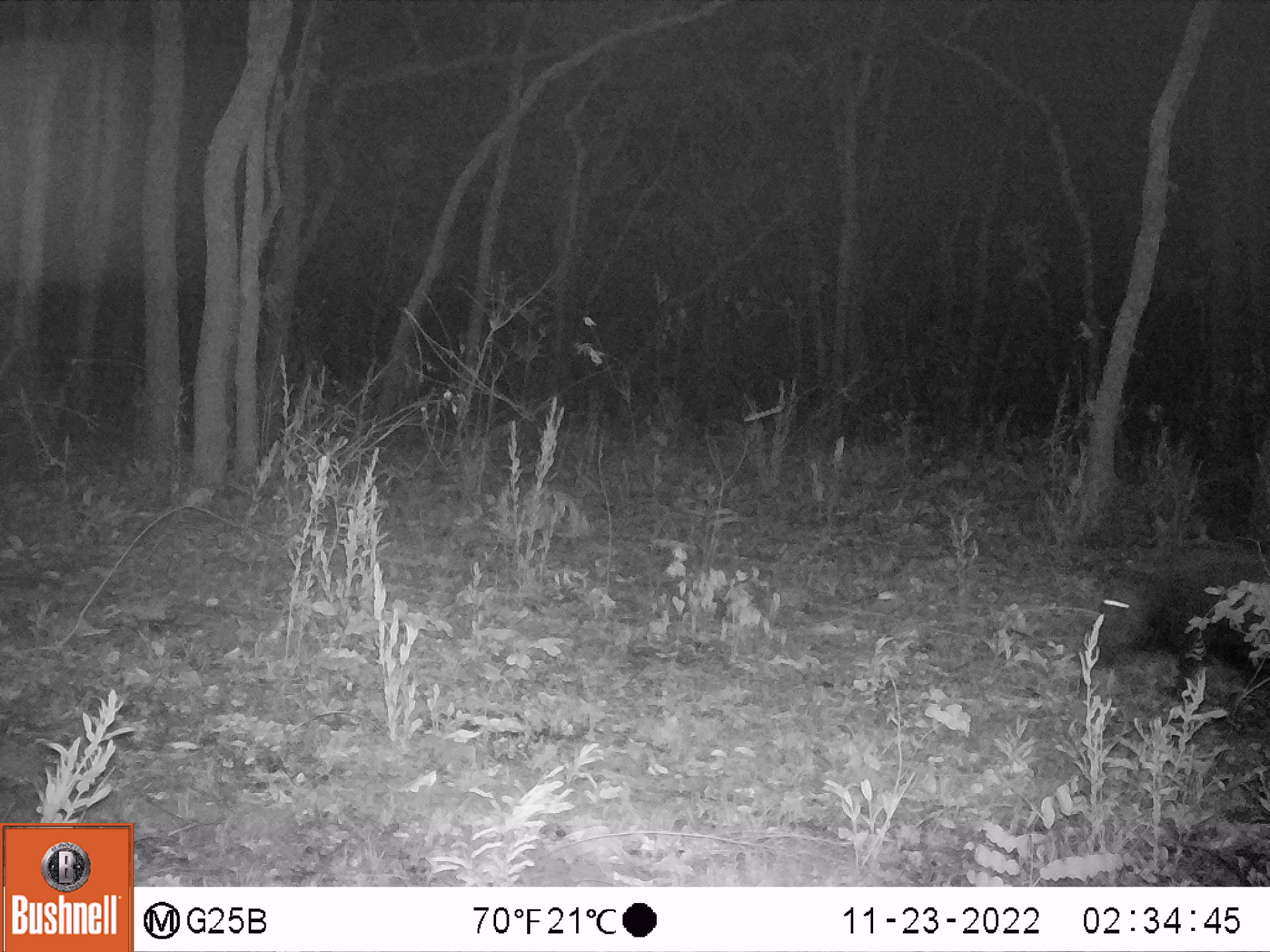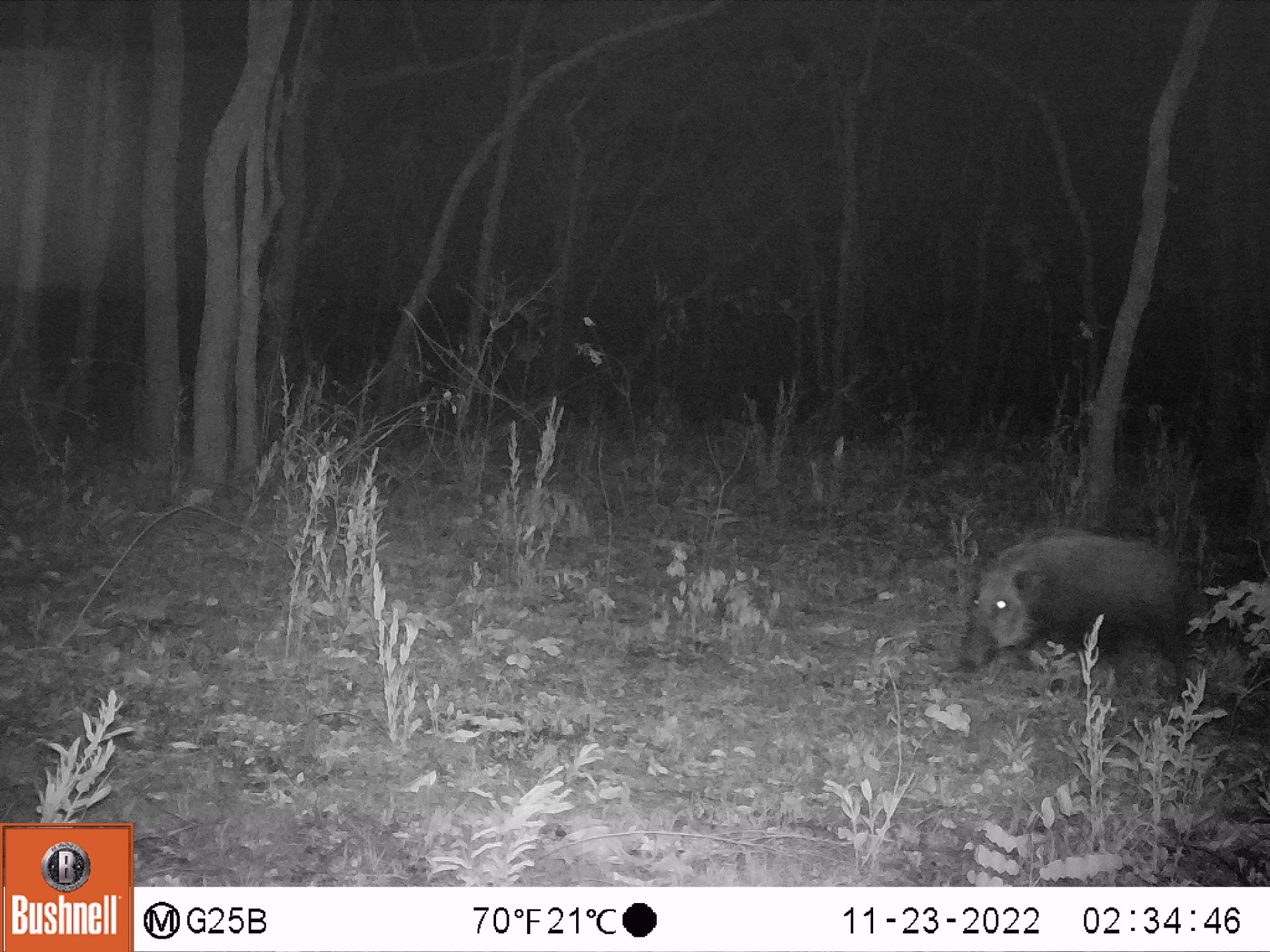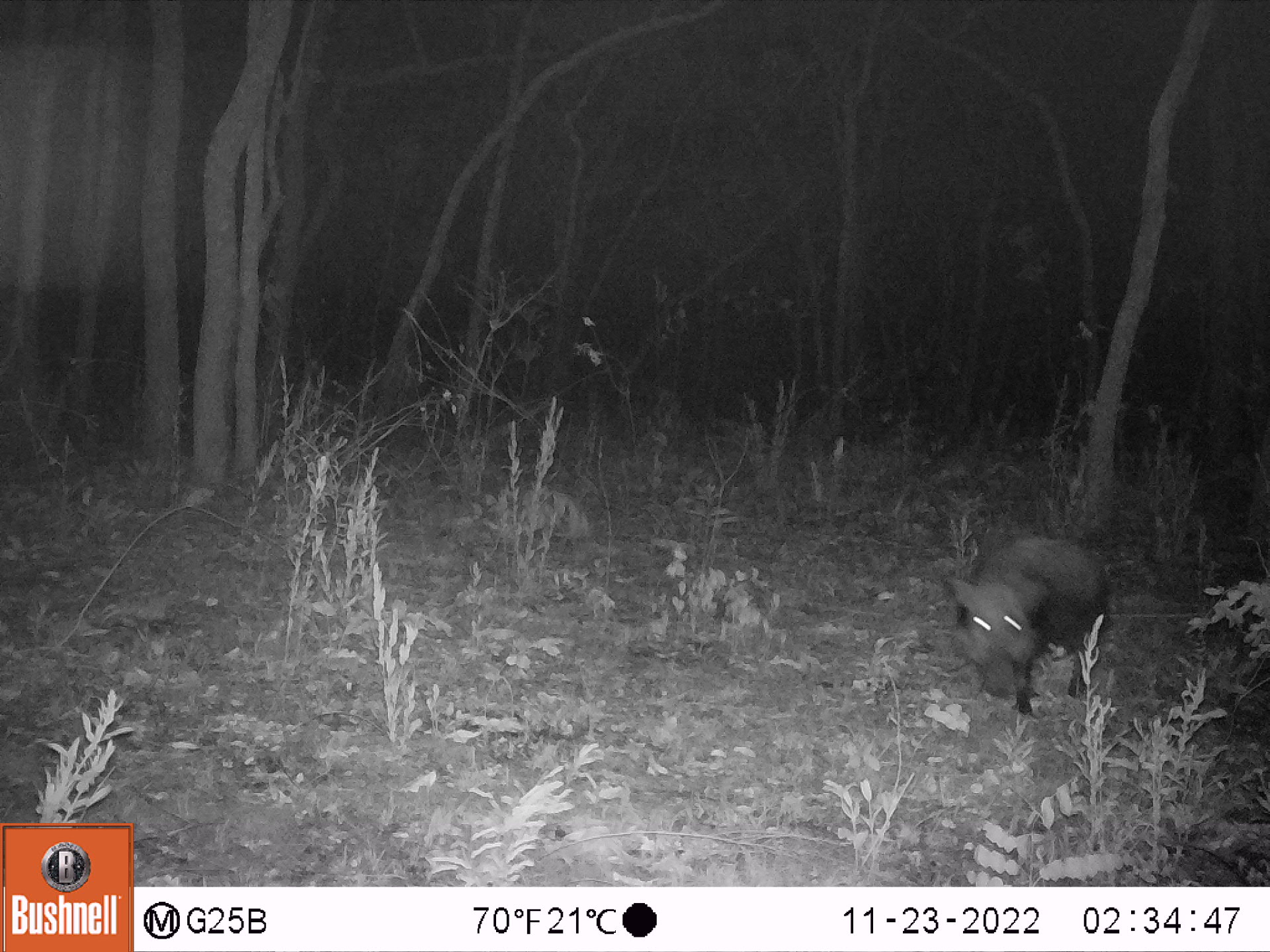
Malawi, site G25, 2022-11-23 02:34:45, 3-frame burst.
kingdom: Animalia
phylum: Chordata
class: Mammalia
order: Artiodactyla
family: Suidae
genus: Potamochoerus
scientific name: Potamochoerus larvatus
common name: bushpig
Bushpig (Potamochoerus larvatus), count 1.